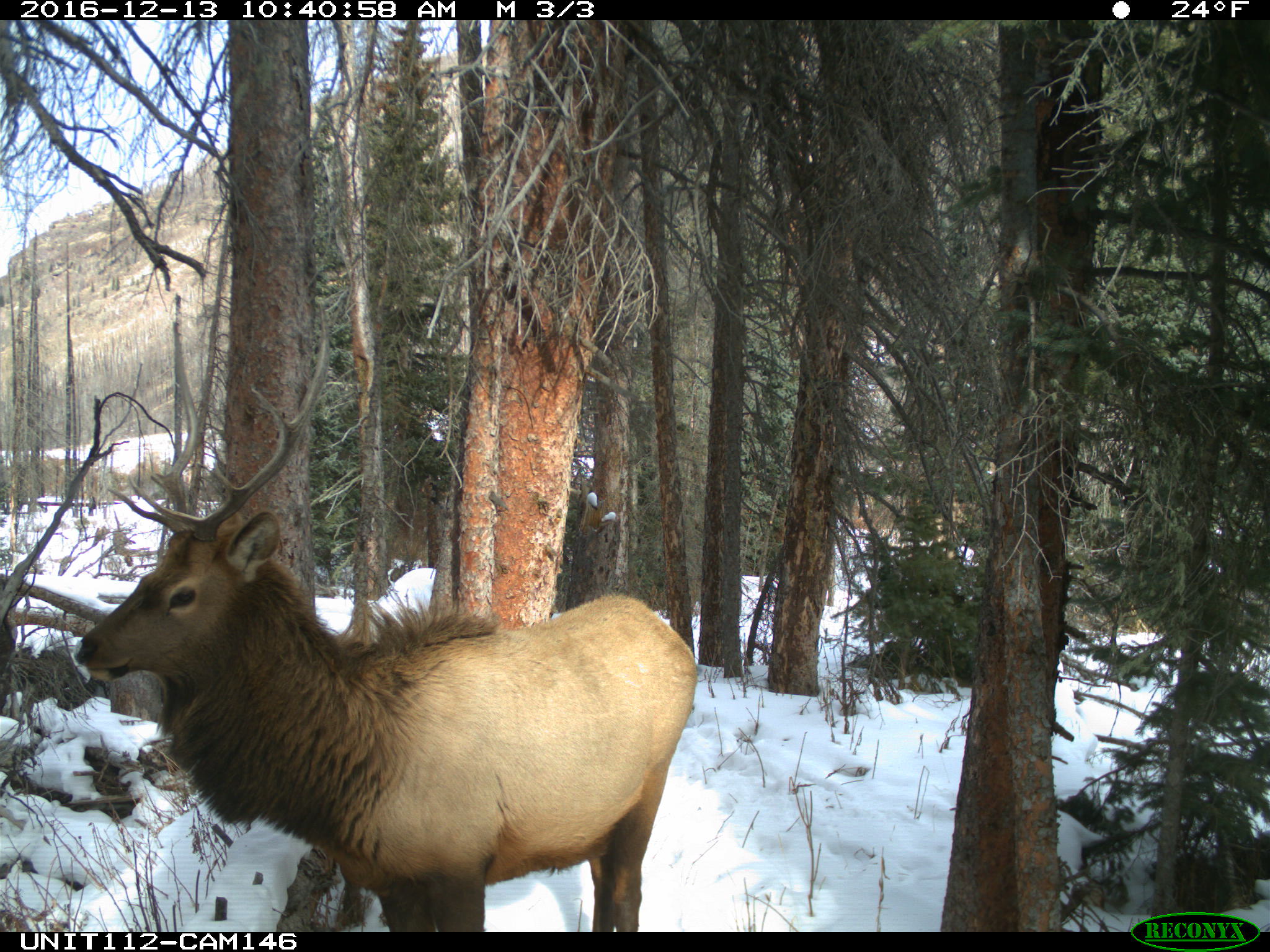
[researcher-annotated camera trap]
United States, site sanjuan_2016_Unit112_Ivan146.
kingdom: Animalia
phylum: Chordata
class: Mammalia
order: Artiodactyla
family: Cervidae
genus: Cervus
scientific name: Cervus elaphus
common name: red deer